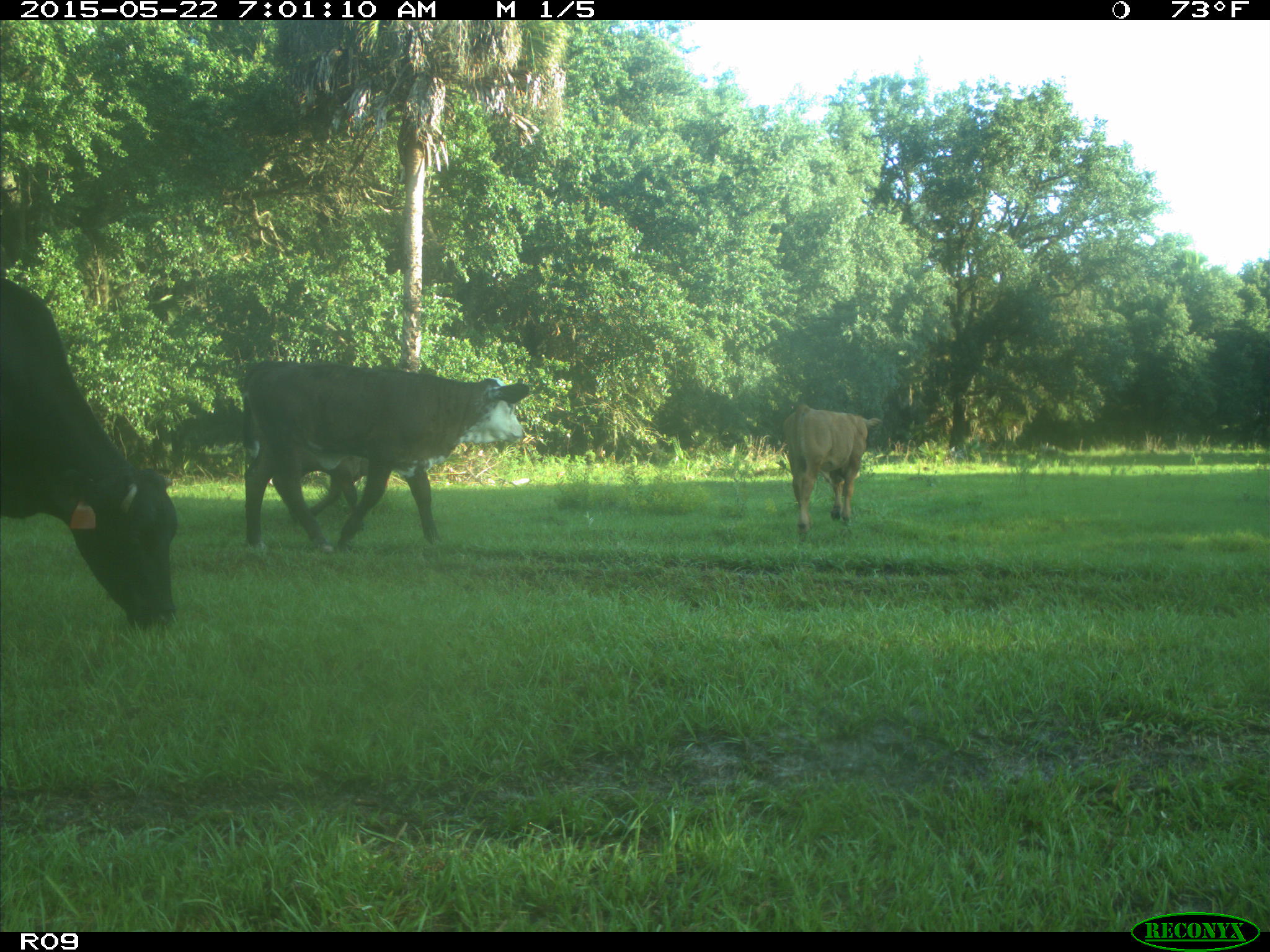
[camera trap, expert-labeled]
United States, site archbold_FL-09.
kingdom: Animalia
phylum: Chordata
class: Mammalia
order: Artiodactyla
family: Bovidae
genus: Bos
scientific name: Bos taurus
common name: domestic cow